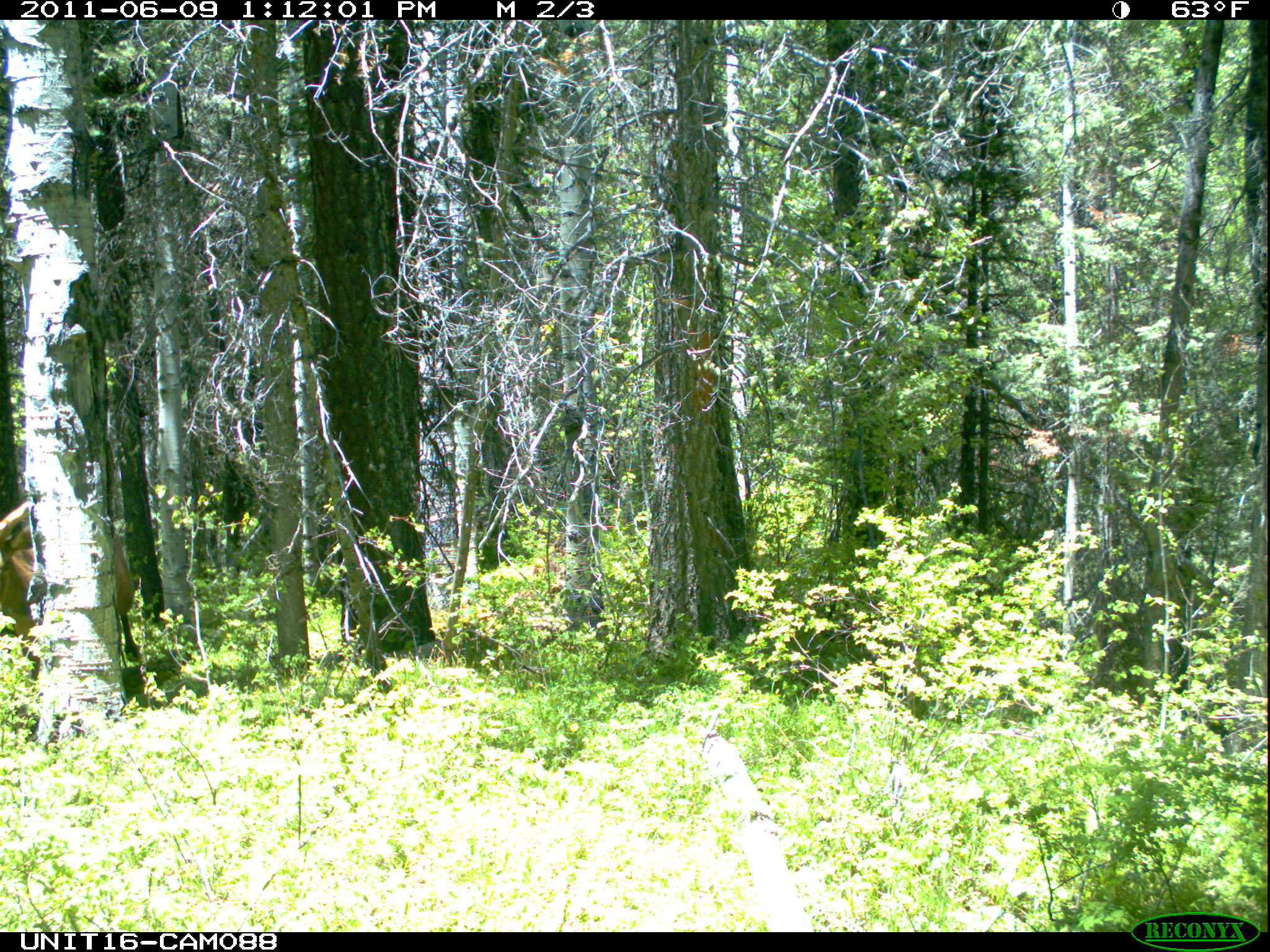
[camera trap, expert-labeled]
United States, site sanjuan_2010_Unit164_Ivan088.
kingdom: Animalia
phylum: Chordata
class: Mammalia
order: Artiodactyla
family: Cervidae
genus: Cervus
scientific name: Cervus elaphus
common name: red deer